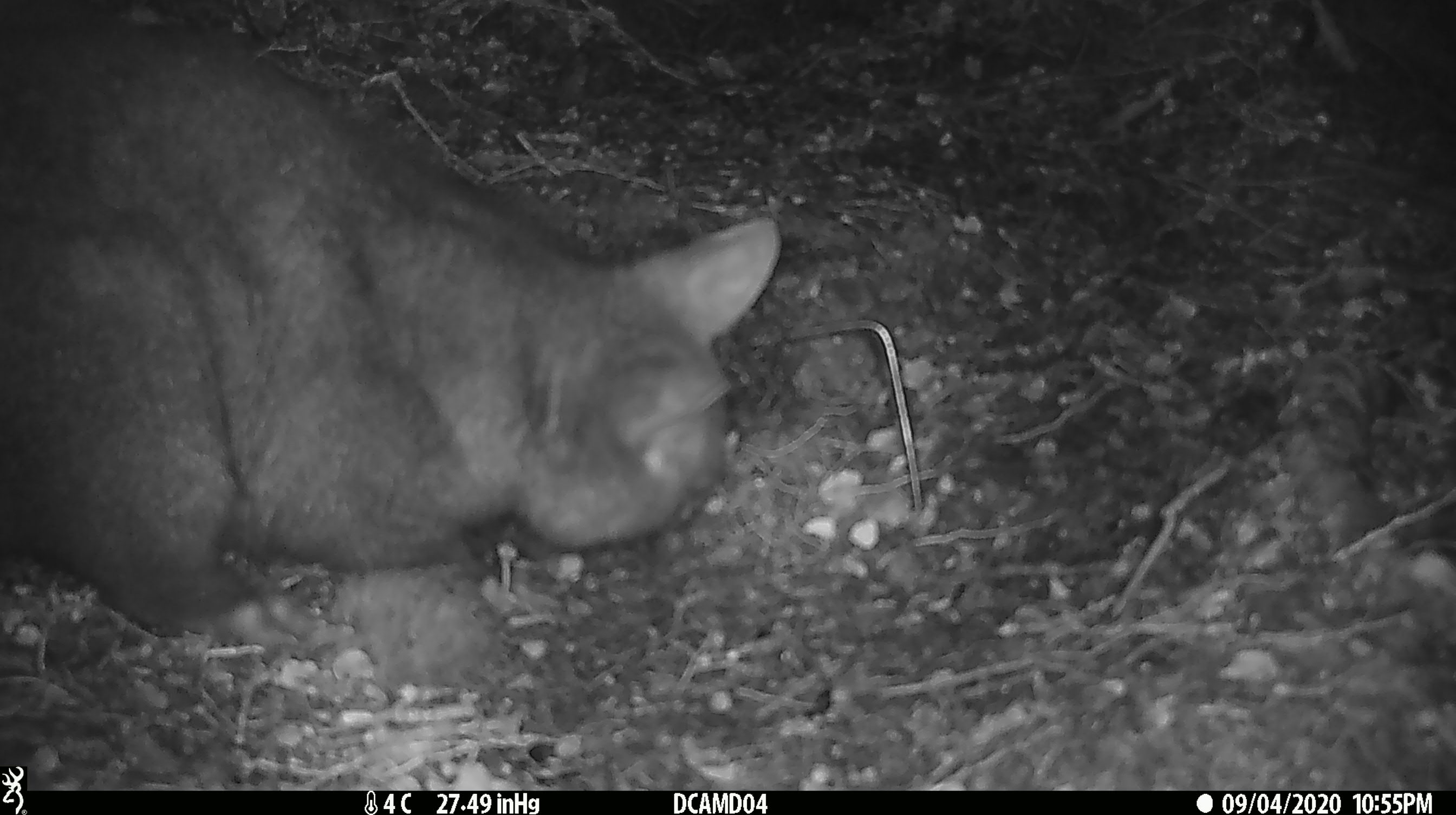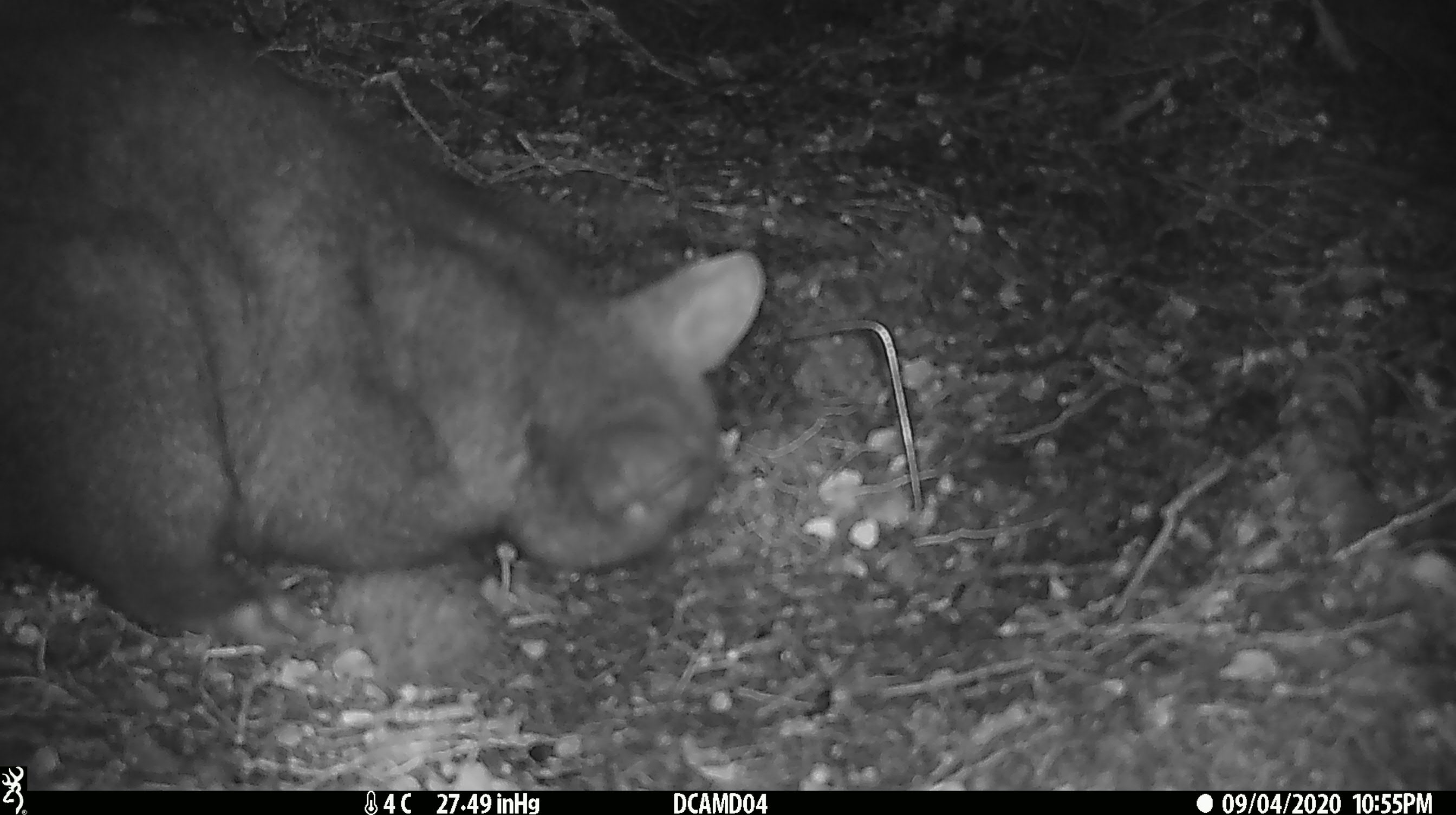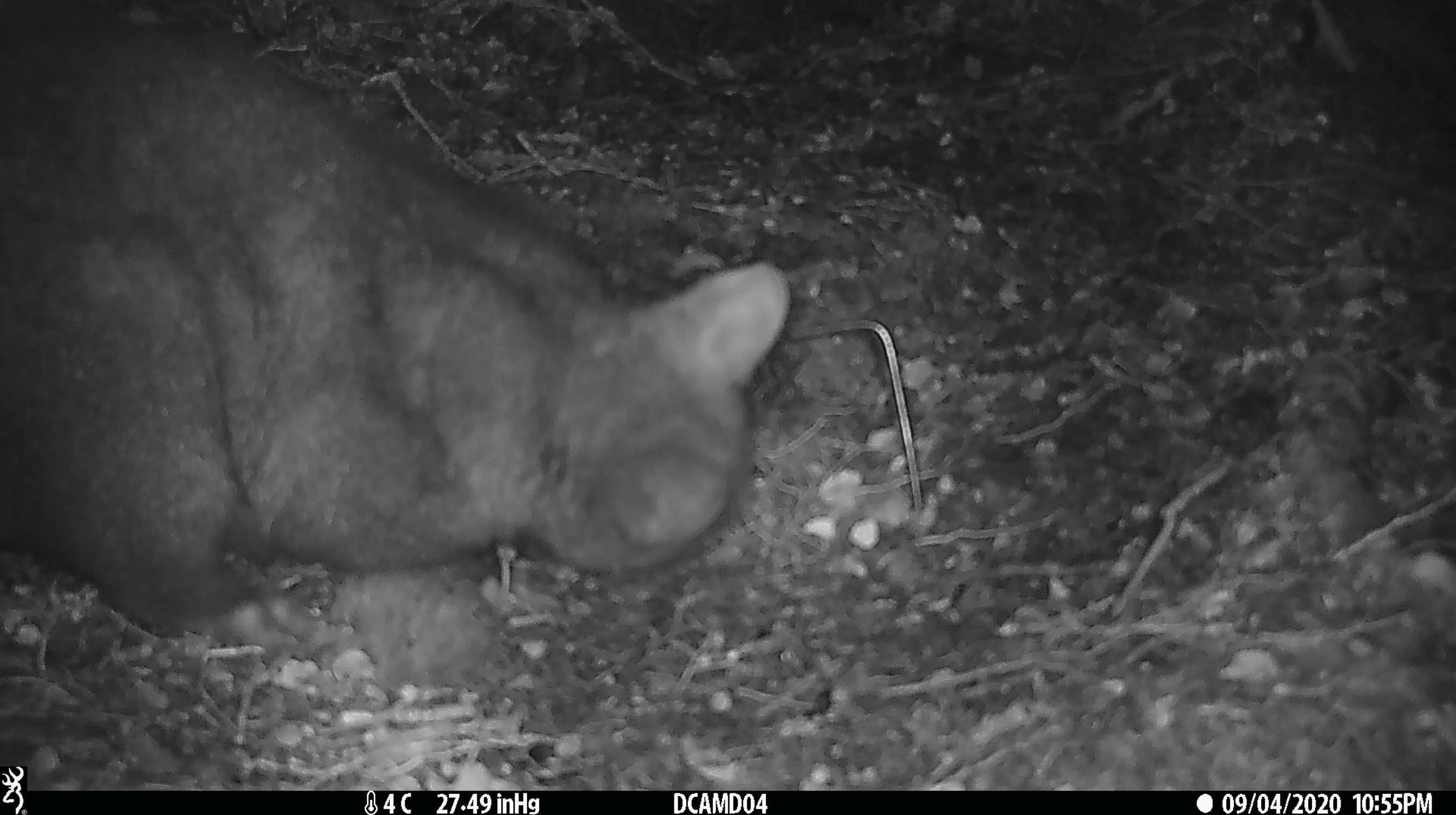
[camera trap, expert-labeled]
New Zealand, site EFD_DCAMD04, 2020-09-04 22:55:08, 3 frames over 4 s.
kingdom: Animalia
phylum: Chordata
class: Mammalia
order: Diprotodontia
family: Phalangeridae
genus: Trichosurus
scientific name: Trichosurus vulpecula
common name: common brushtail possum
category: possum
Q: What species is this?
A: Possum (common brushtail possum) (Trichosurus vulpecula).